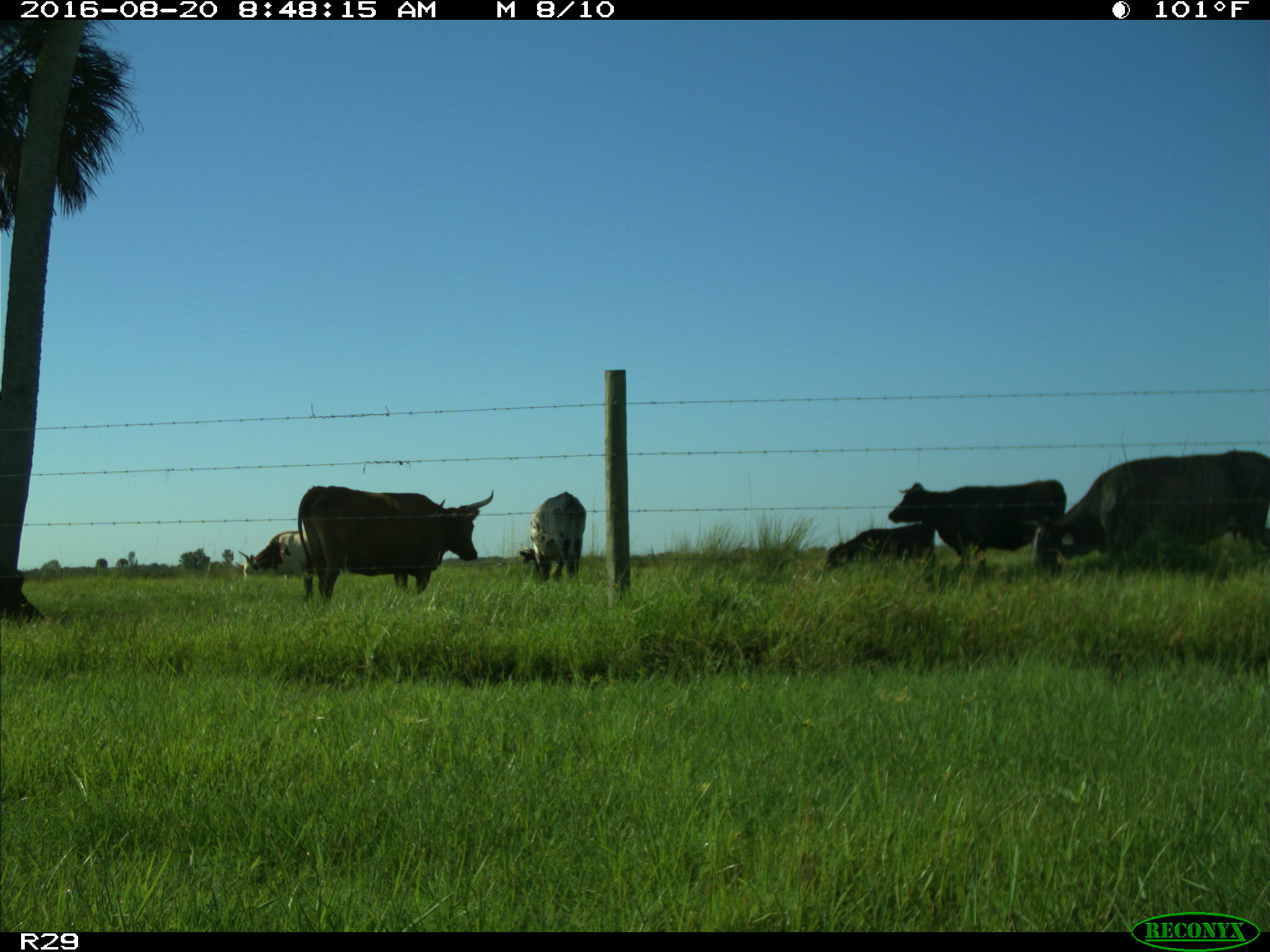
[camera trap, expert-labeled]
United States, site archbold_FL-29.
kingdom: Animalia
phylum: Chordata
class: Mammalia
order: Artiodactyla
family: Bovidae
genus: Bos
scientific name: Bos taurus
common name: domestic cow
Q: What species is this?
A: Bos taurus (domestic cow).